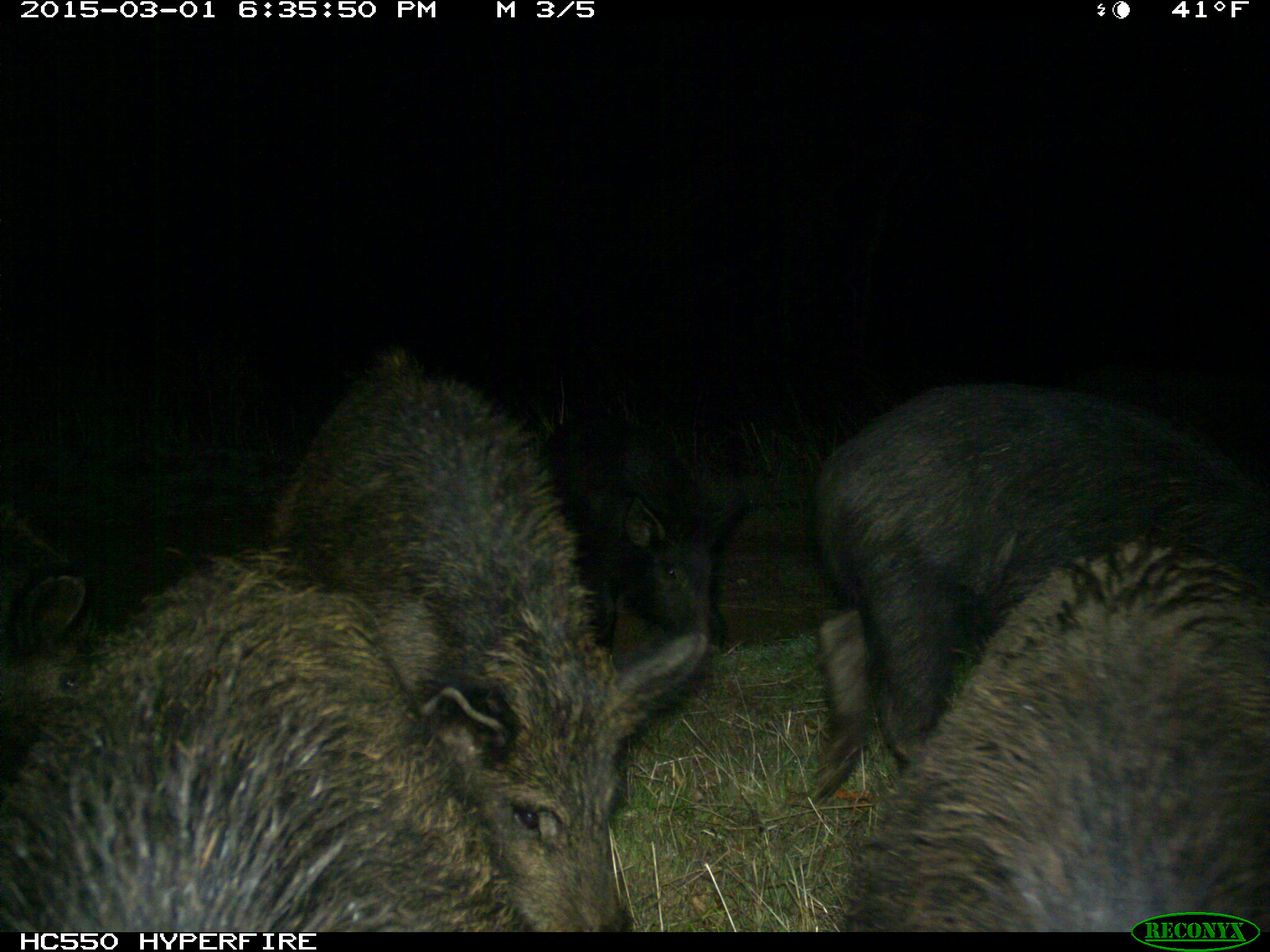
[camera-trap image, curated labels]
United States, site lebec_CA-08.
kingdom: Animalia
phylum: Chordata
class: Mammalia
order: Artiodactyla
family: Suidae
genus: Sus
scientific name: Sus scrofa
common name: wild boar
Sus scrofa (wild boar).